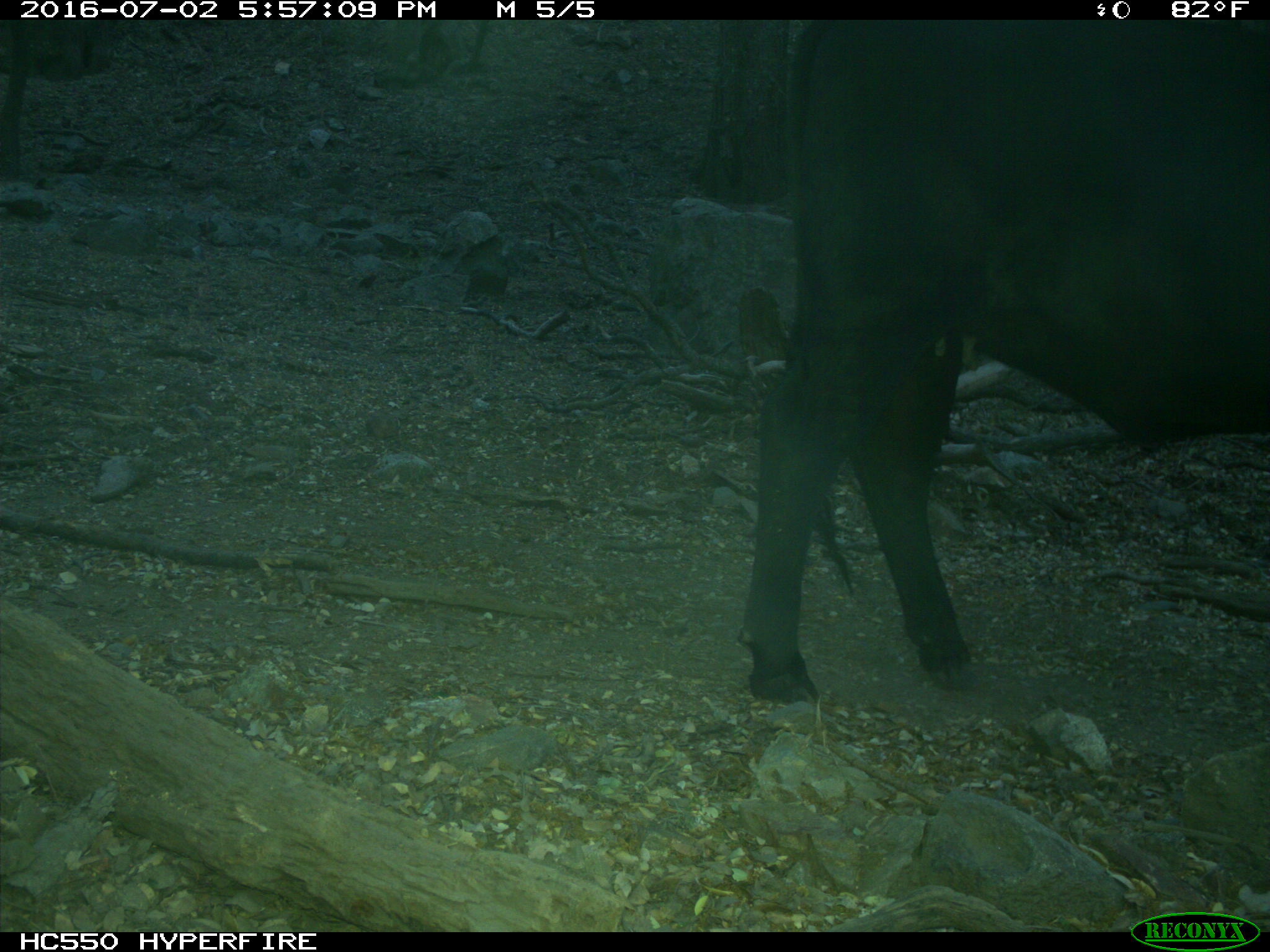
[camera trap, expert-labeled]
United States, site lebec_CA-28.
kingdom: Animalia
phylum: Chordata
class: Mammalia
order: Artiodactyla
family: Bovidae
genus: Bos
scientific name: Bos taurus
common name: domestic cow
Bos taurus (domestic cow).